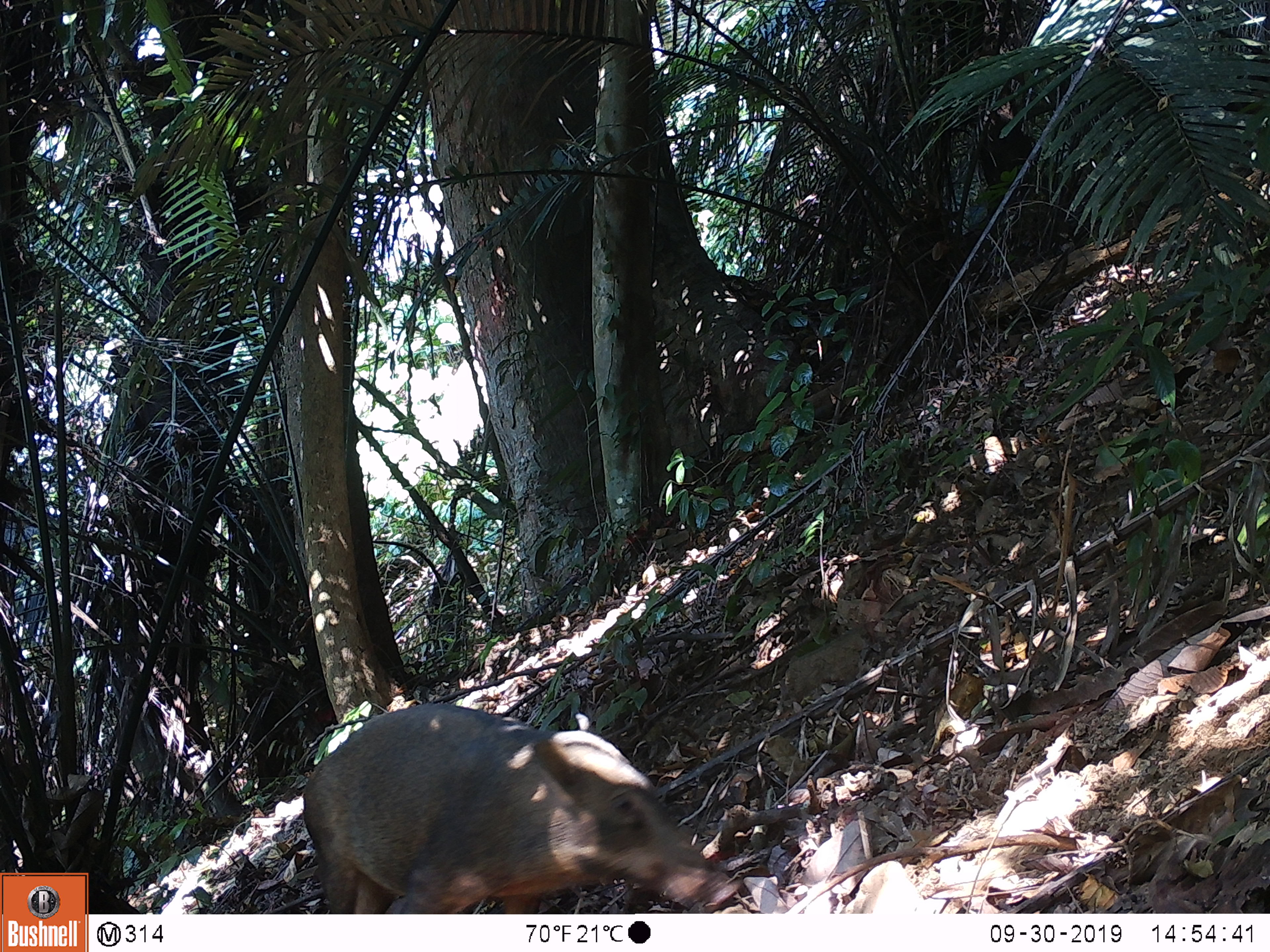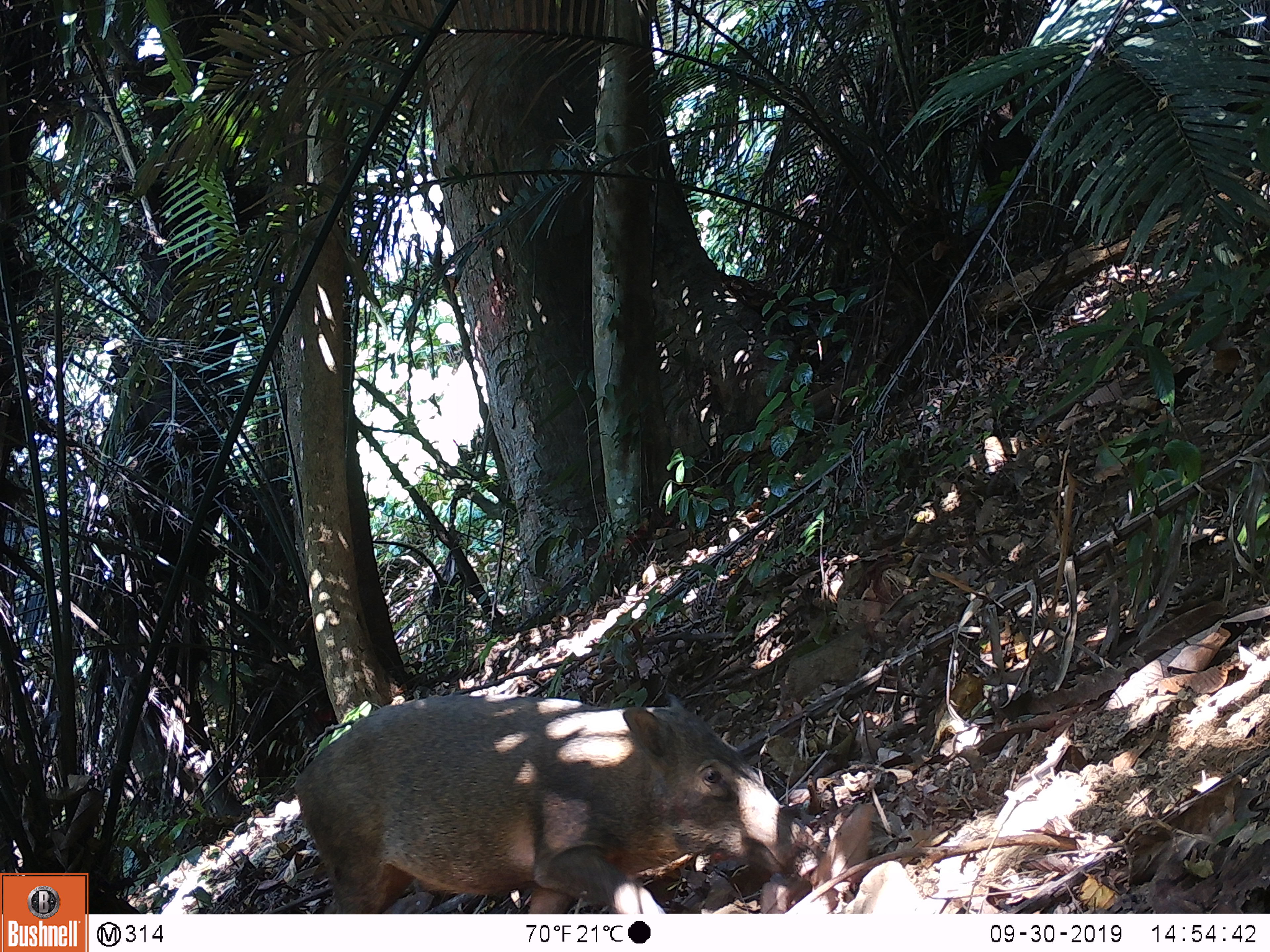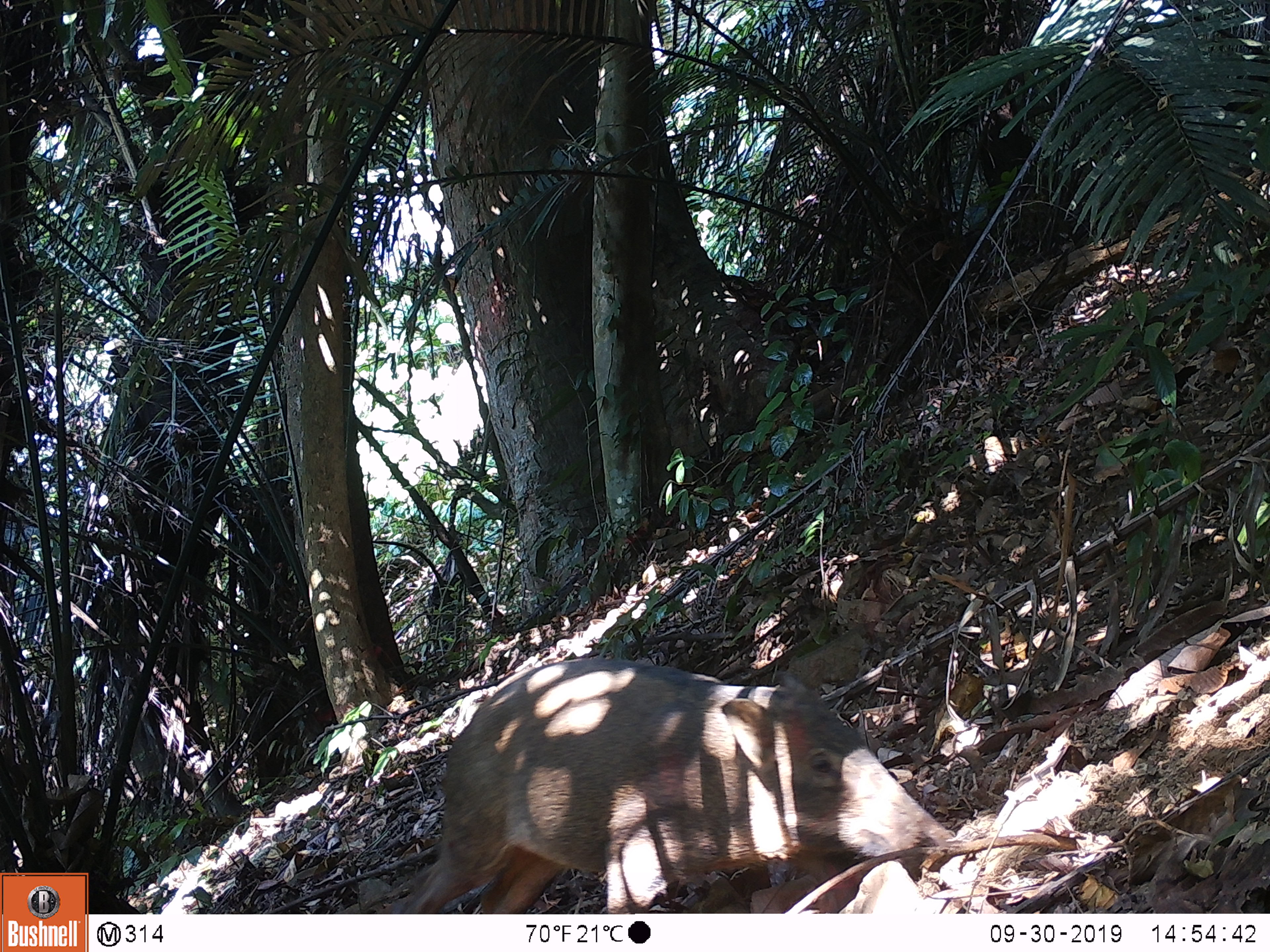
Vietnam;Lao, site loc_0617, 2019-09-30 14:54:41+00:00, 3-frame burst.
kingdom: Animalia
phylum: Chordata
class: Mammalia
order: Artiodactyla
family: Suidae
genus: Sus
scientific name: Sus scrofa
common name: eurasian wild pig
Eurasian wild pig (Sus scrofa). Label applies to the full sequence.